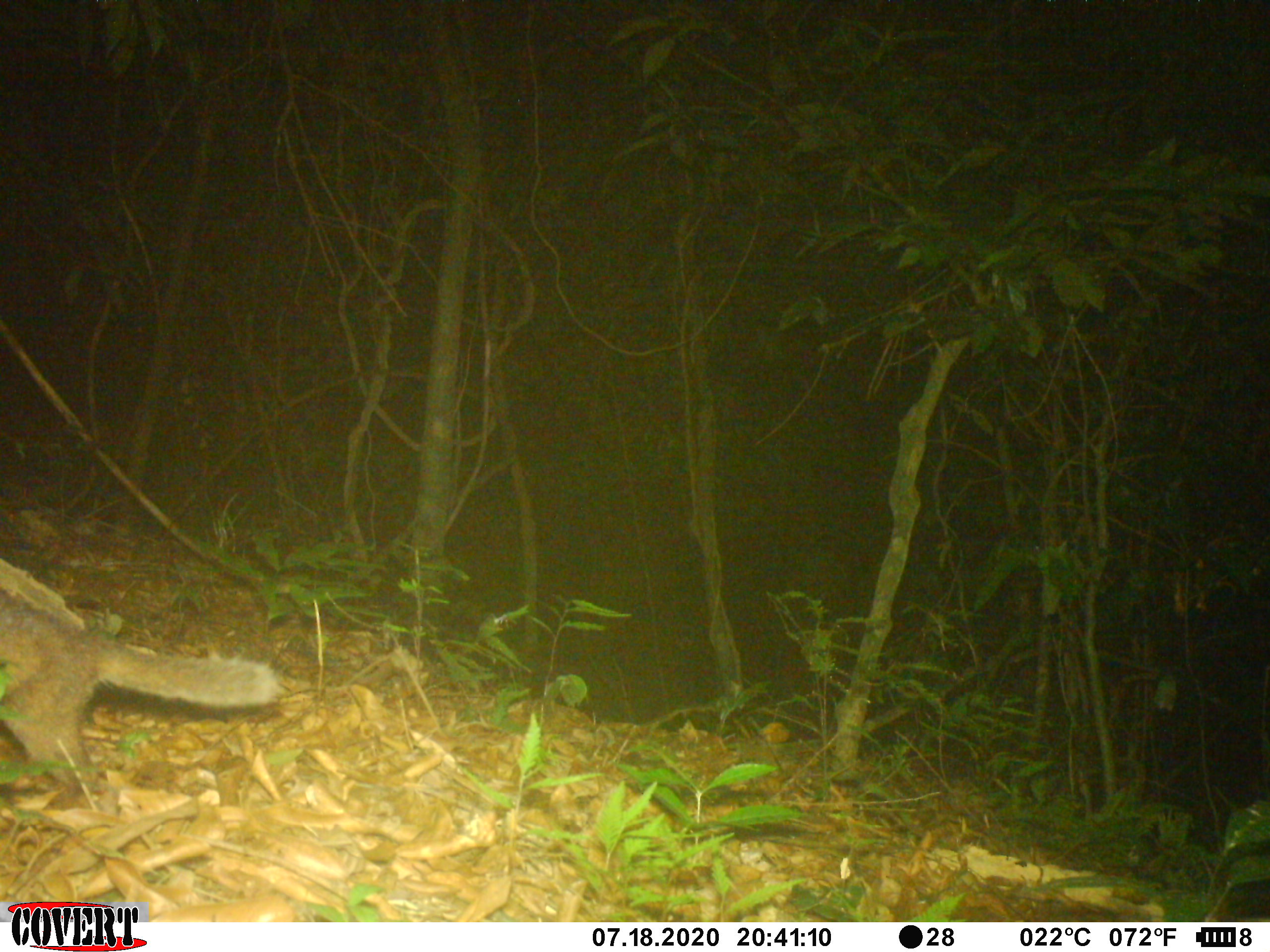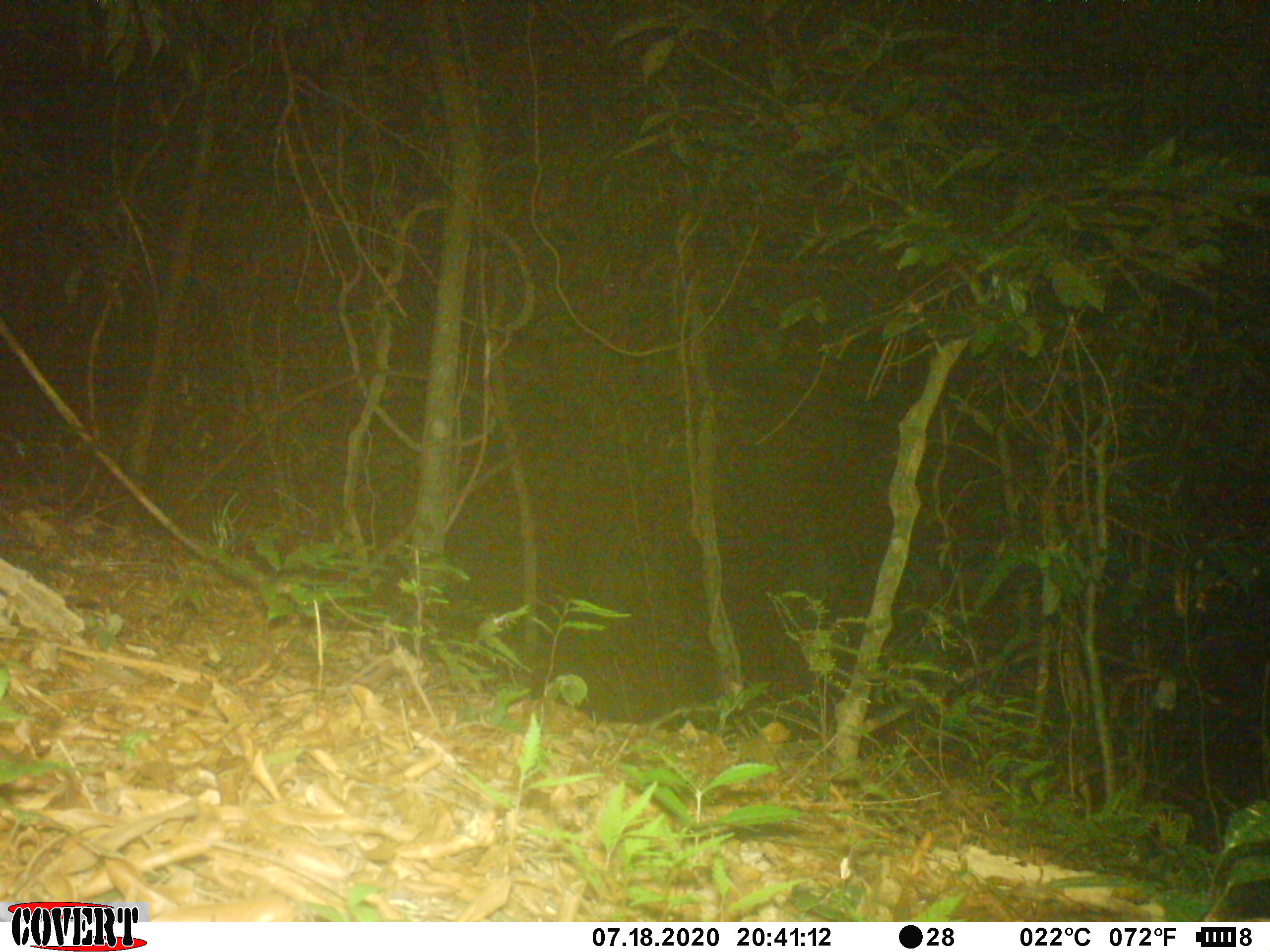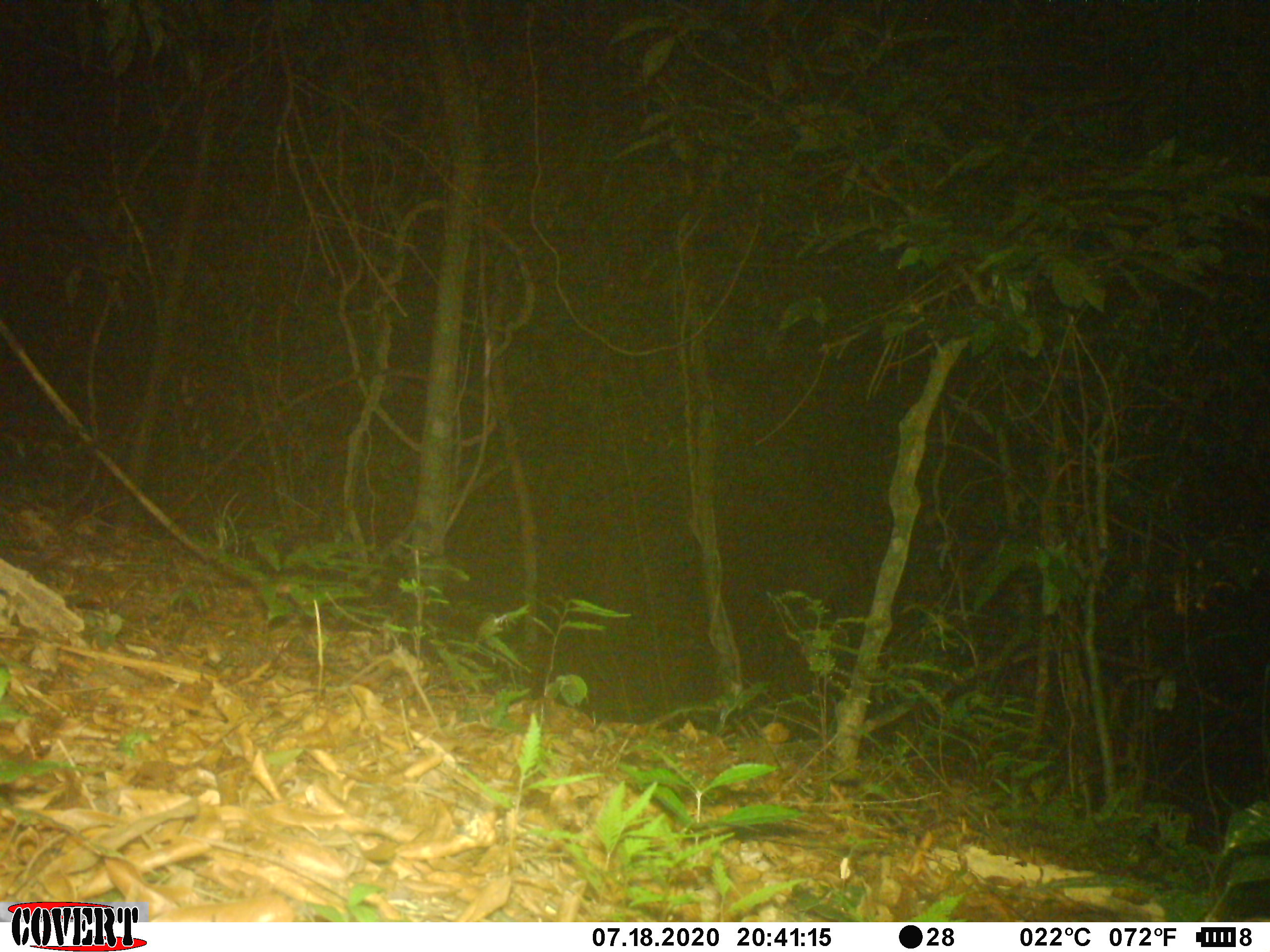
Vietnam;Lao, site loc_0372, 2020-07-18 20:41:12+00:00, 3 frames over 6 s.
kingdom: Animalia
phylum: Chordata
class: Mammalia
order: Carnivora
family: Mustelidae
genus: Melogale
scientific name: Melogale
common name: ferret badger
Ferret badger (Melogale). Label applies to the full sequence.